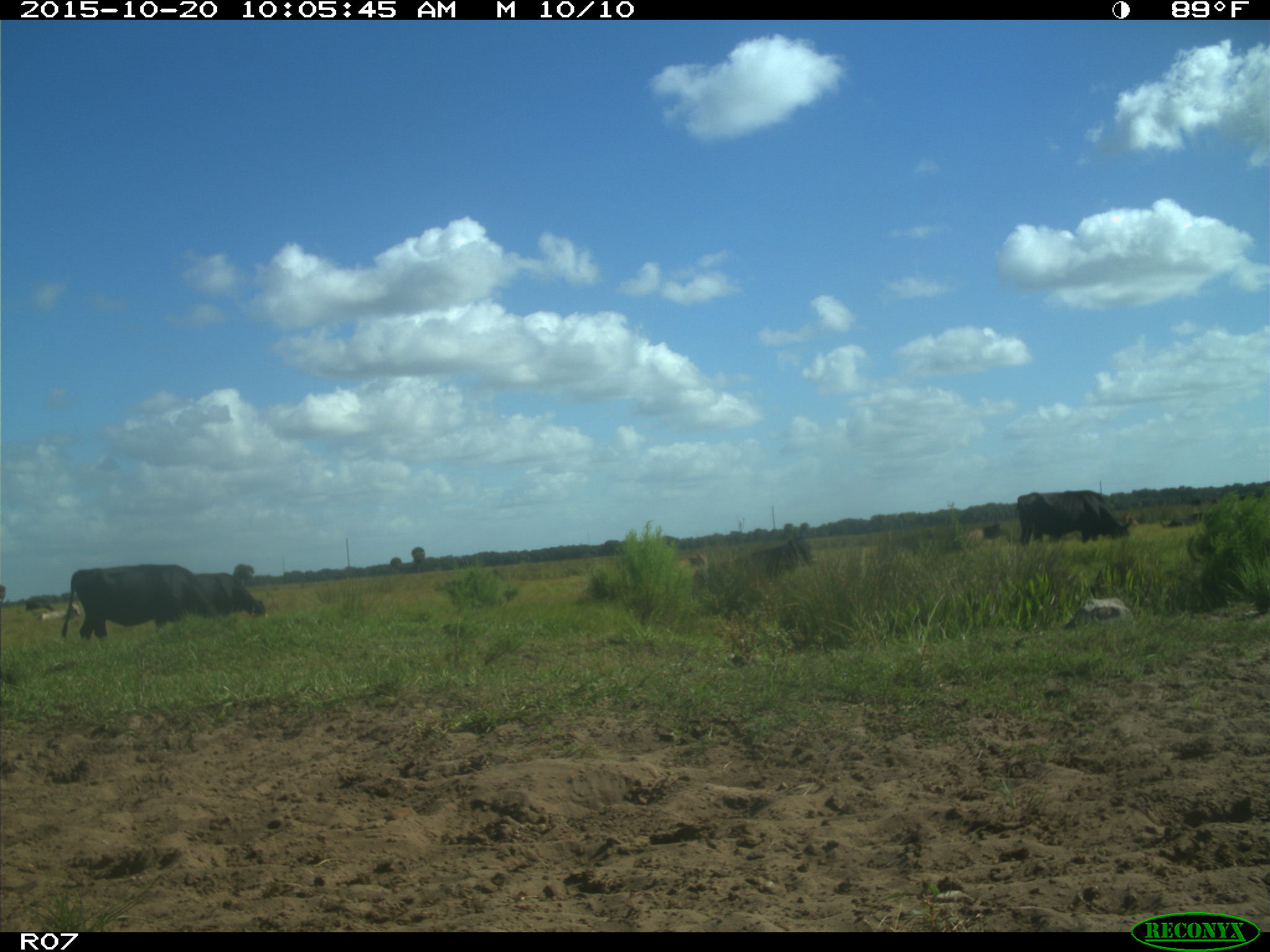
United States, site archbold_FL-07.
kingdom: Animalia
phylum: Chordata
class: Mammalia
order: Artiodactyla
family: Bovidae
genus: Bos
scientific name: Bos taurus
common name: domestic cow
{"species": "Bos taurus (domestic cow)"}